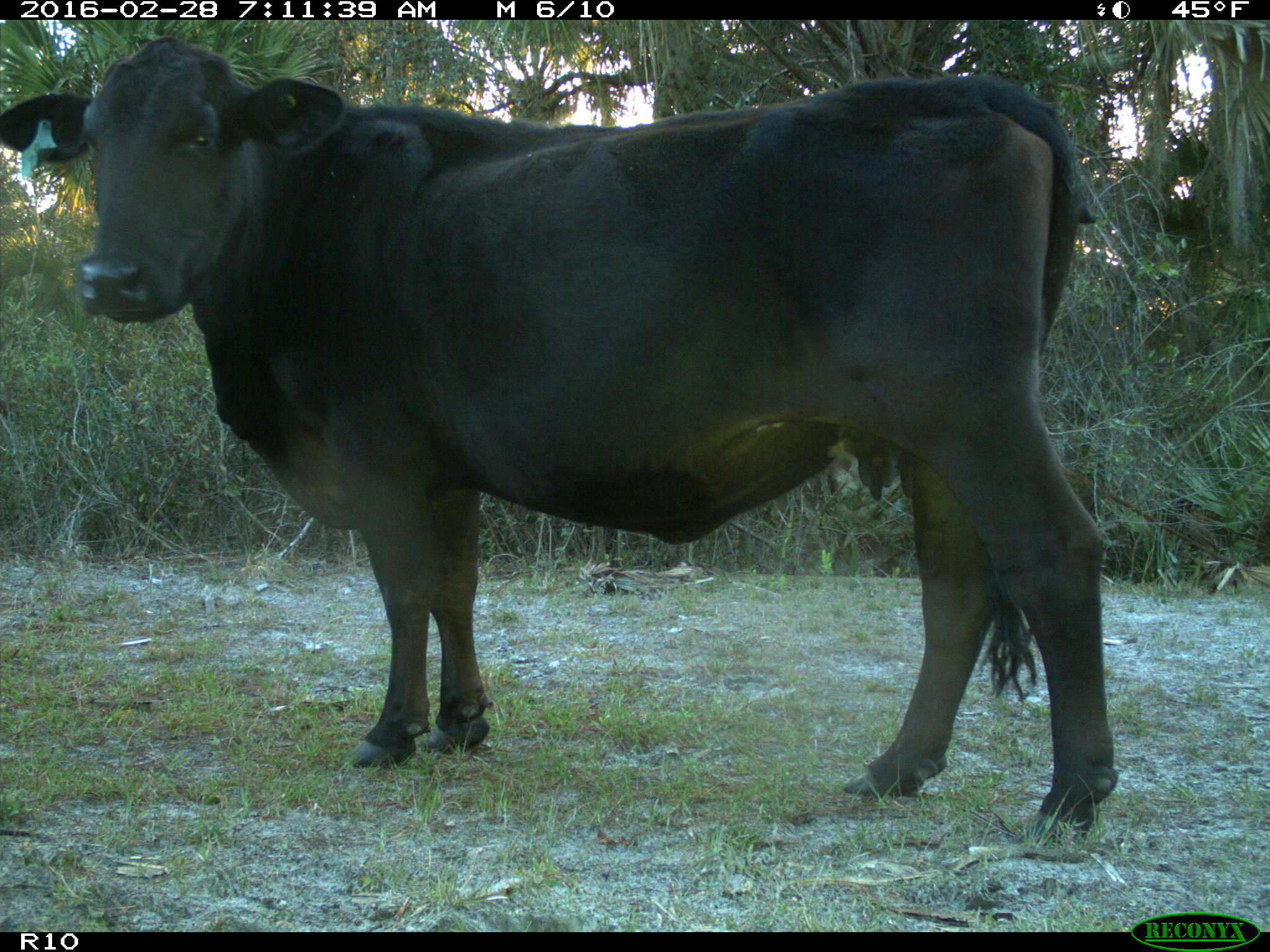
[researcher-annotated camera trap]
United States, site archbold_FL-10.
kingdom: Animalia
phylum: Chordata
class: Mammalia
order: Artiodactyla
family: Bovidae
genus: Bos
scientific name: Bos taurus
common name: domestic cow